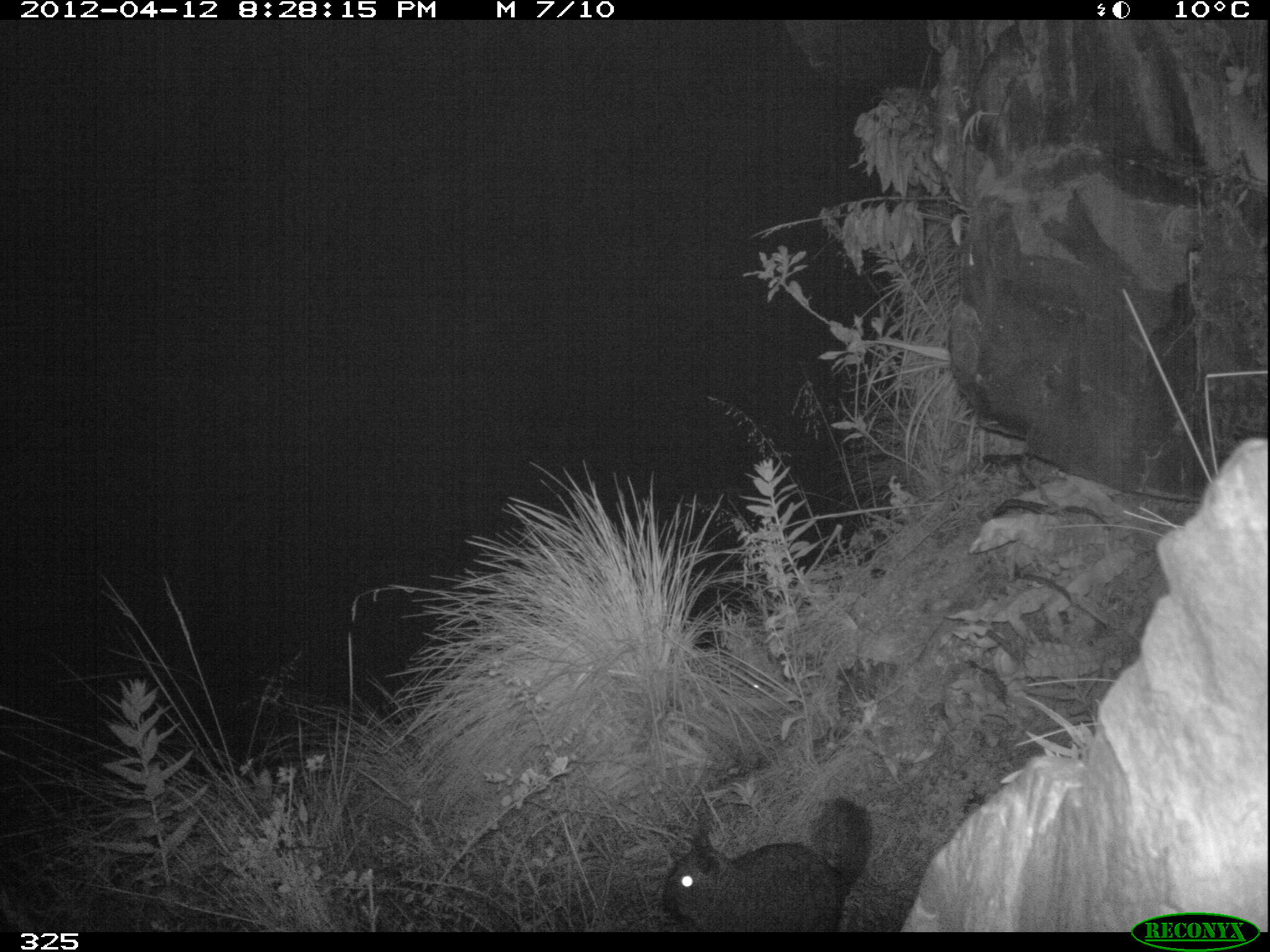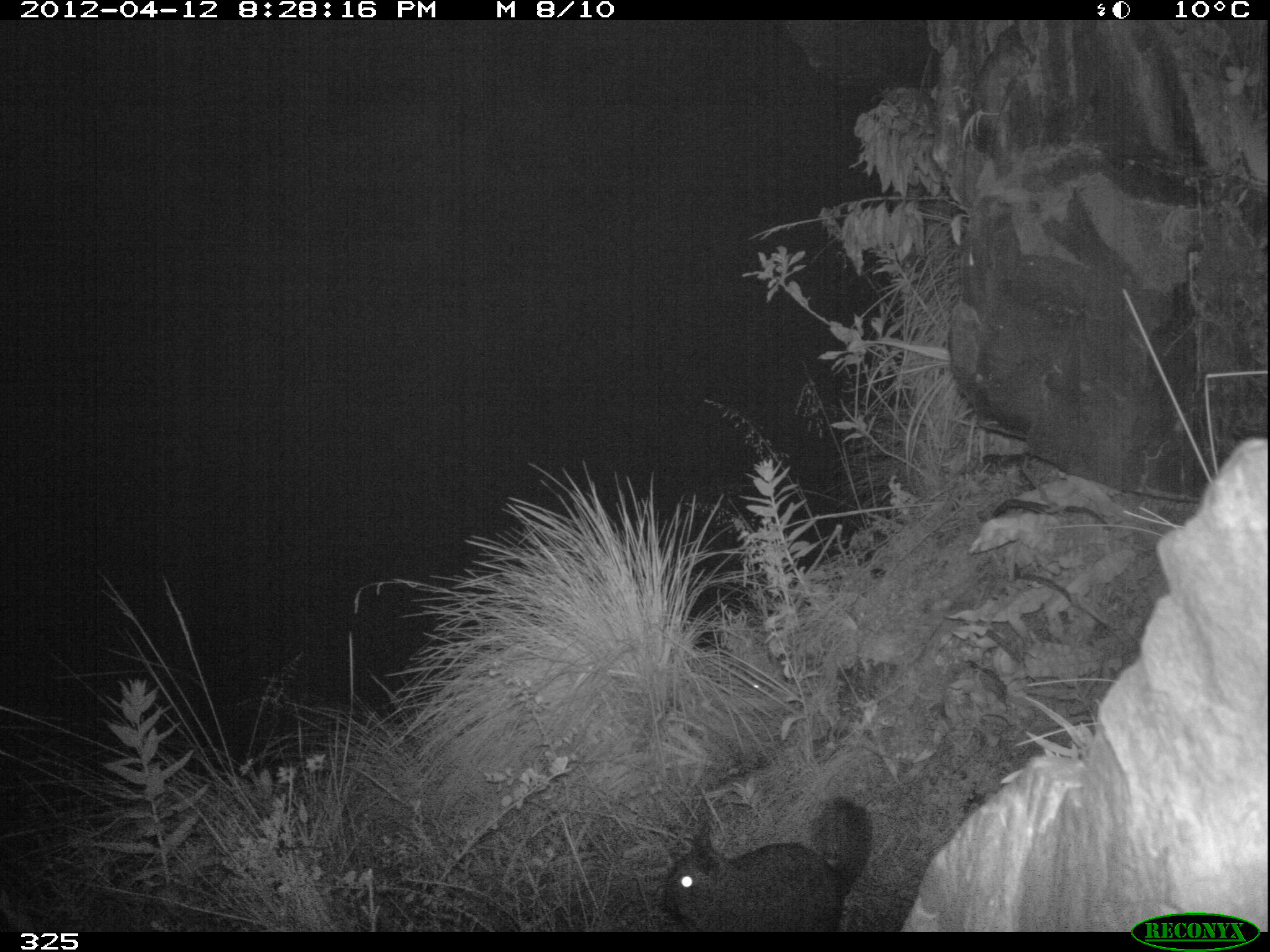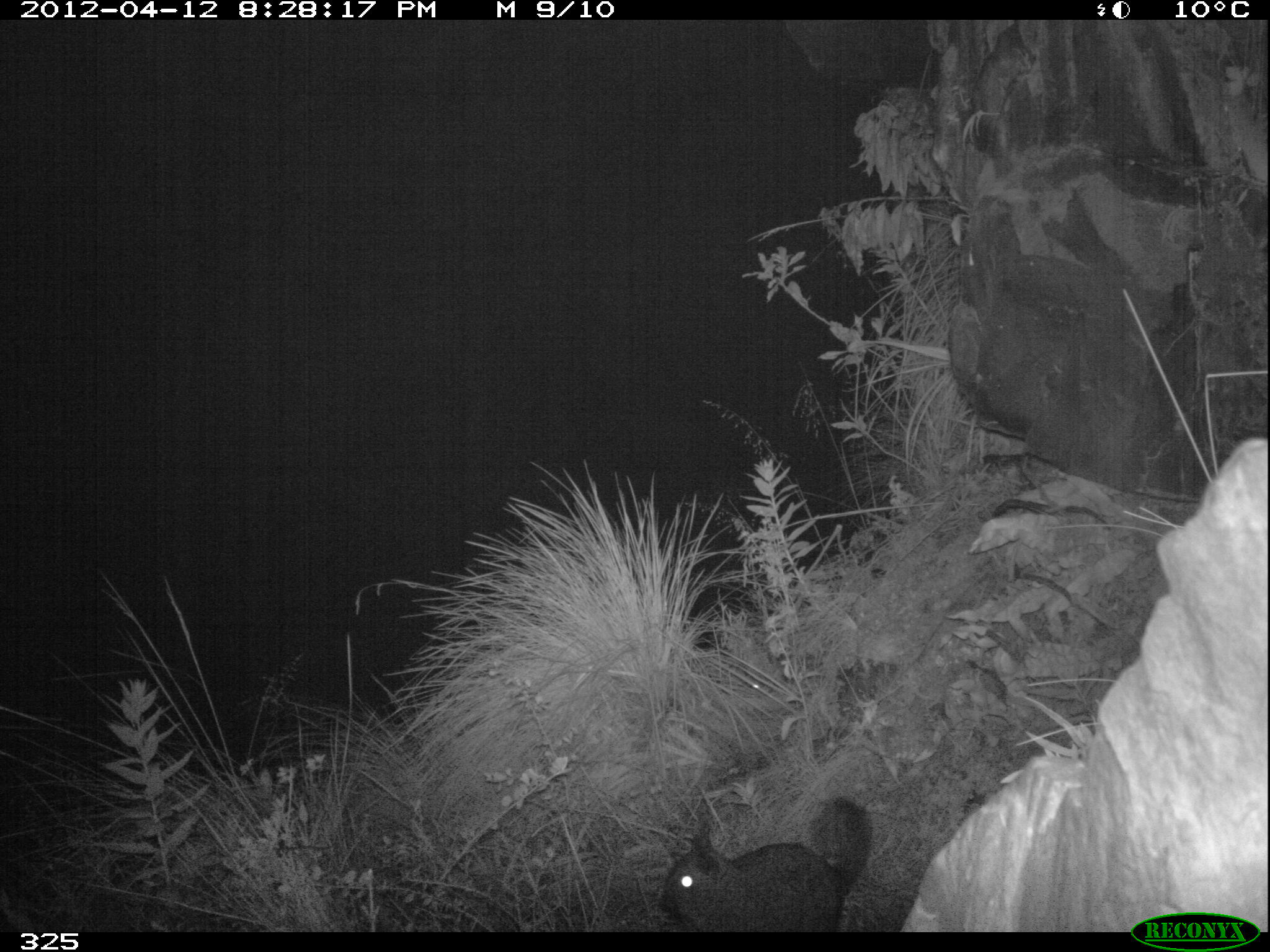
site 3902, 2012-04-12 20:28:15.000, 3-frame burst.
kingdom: Animalia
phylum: Chordata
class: Mammalia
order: Rodentia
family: Chinchillidae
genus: Lagidium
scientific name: Lagidium viscacia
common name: mountain viscacha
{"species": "Lagidium viscacia (mountain viscacha)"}